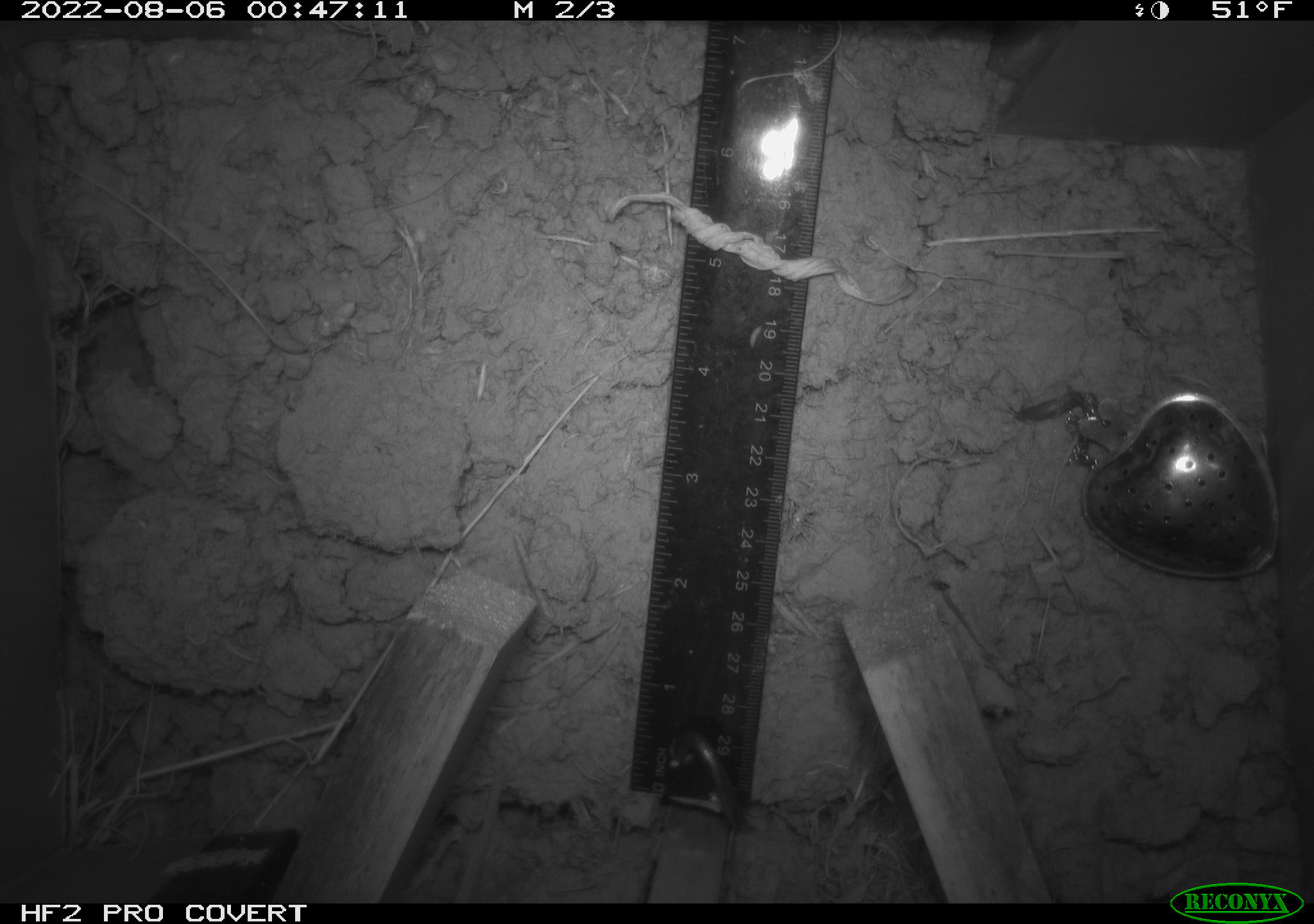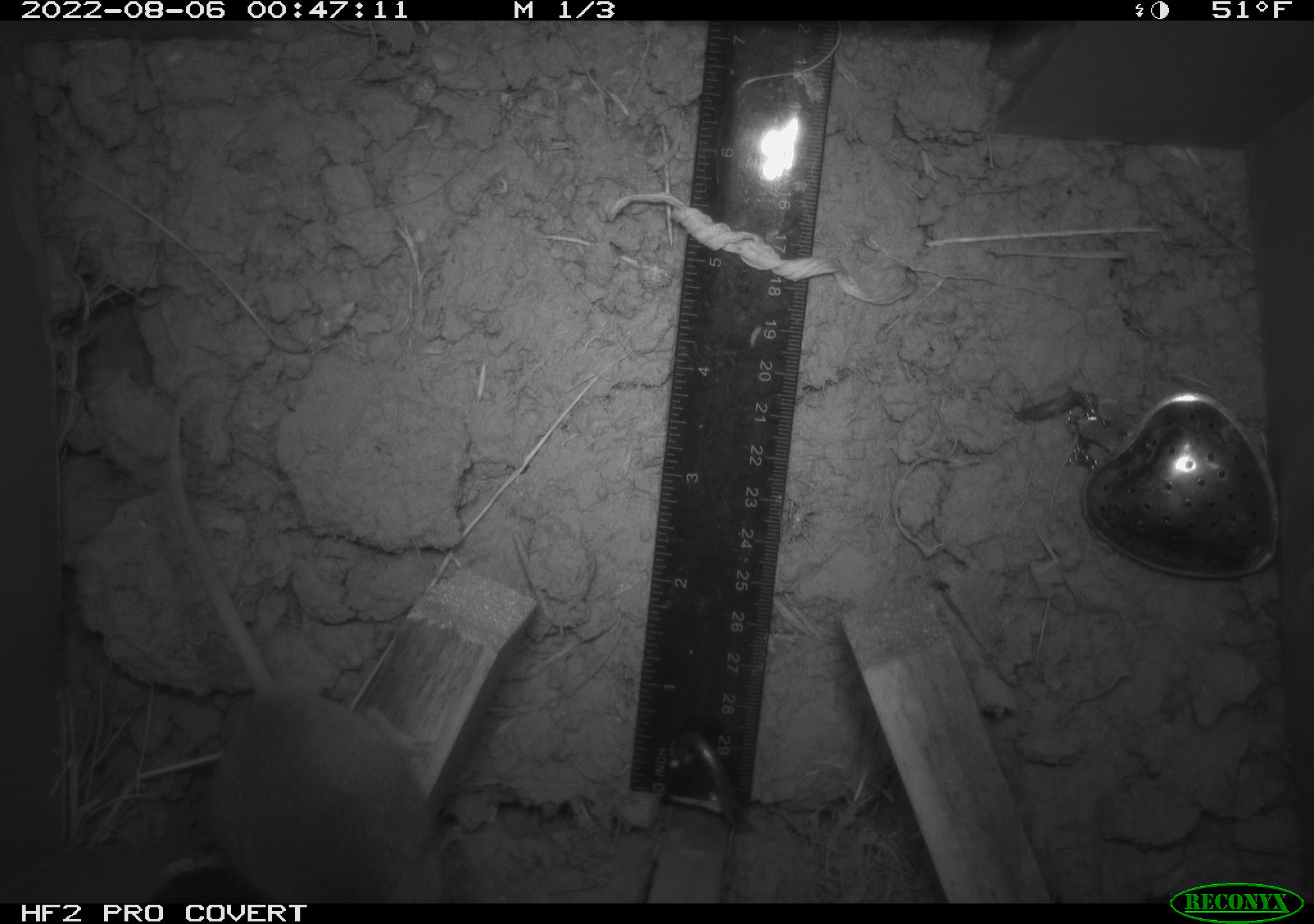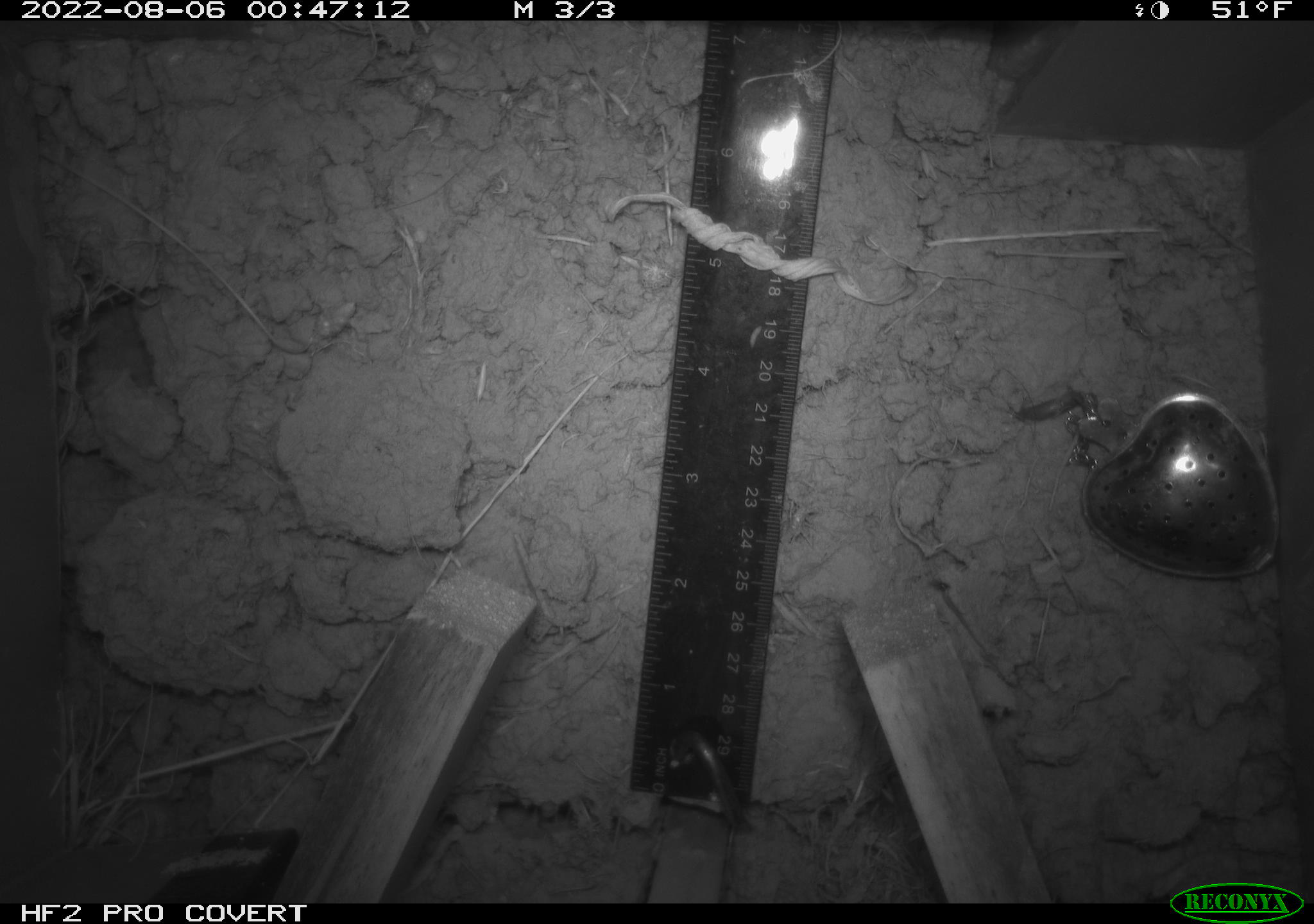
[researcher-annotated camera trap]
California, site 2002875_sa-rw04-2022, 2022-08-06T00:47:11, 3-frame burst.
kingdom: Animalia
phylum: Chordata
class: Mammalia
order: Rodentia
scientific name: Rodentia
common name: mouse species